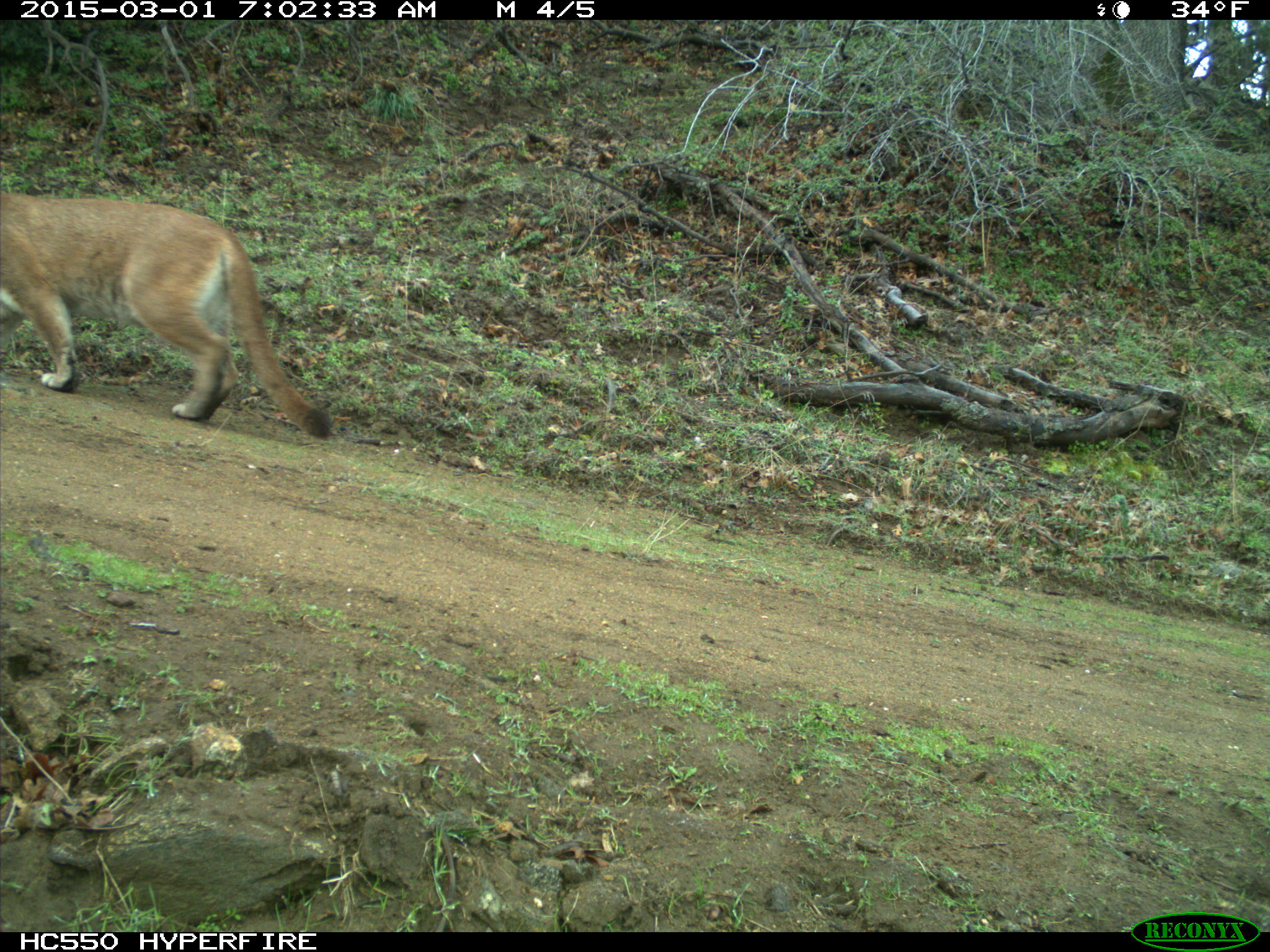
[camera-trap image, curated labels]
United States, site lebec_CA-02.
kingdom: Animalia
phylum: Chordata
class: Mammalia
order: Carnivora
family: Felidae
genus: Puma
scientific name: Puma concolor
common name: mountain lion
Puma concolor (mountain lion).